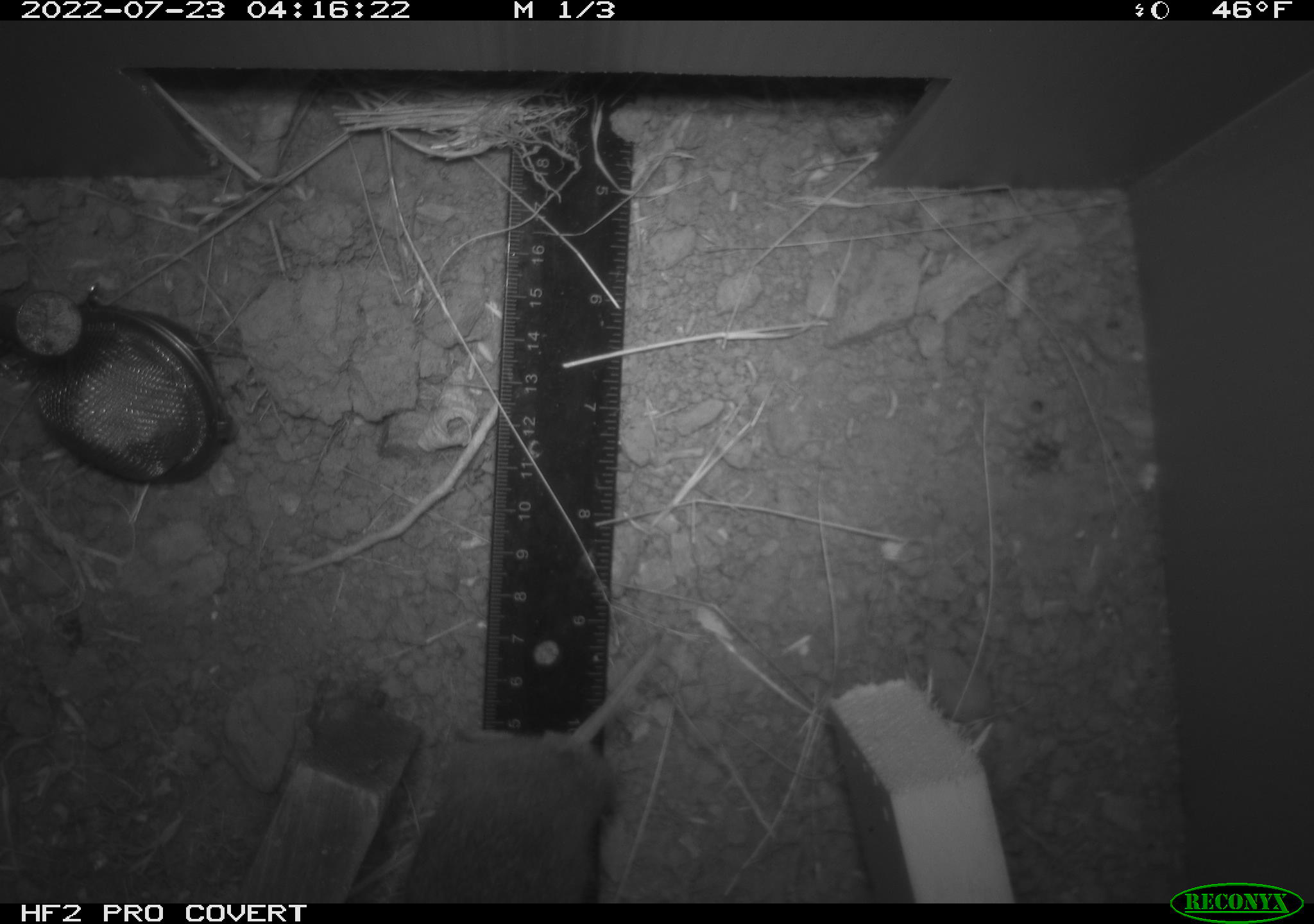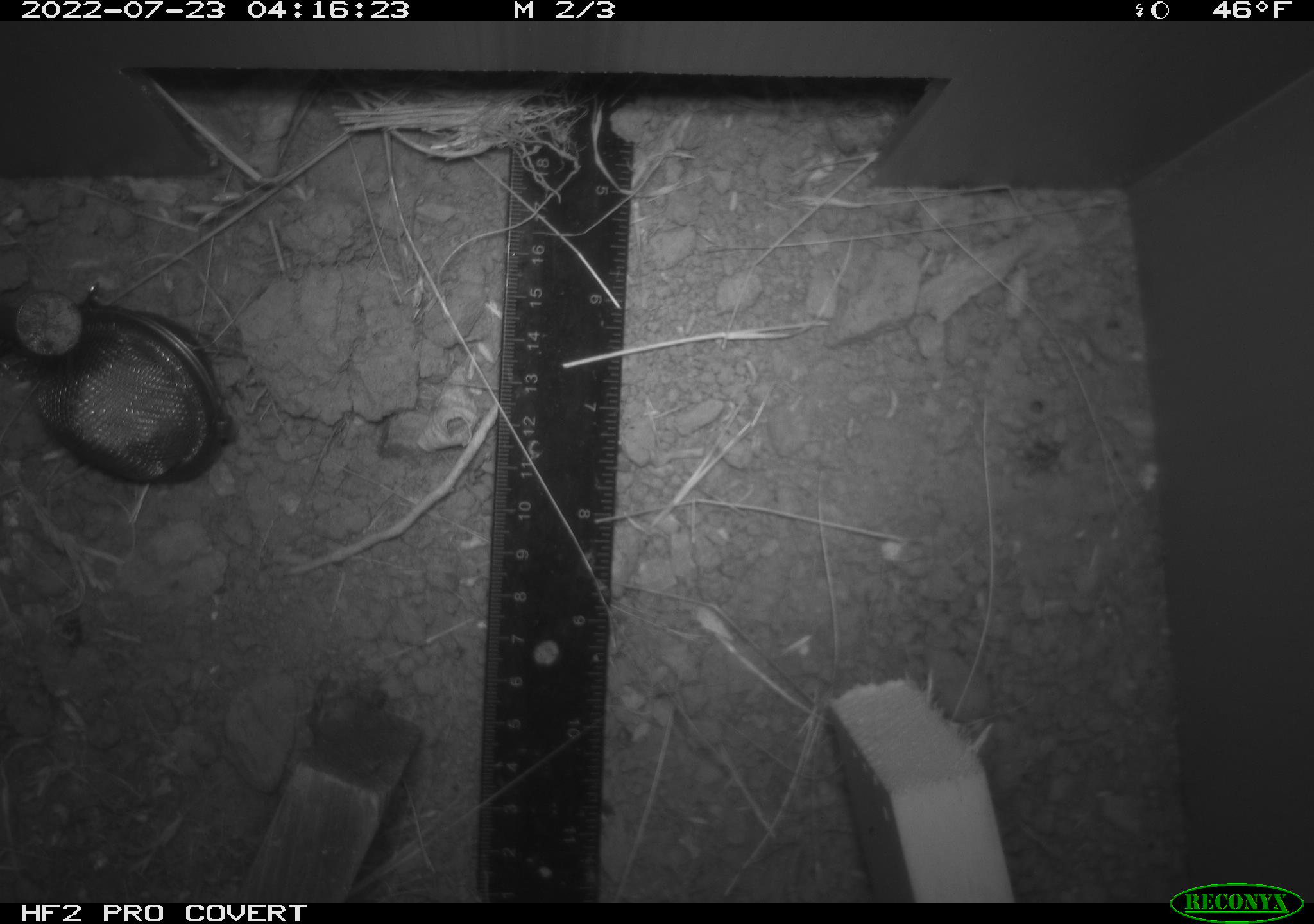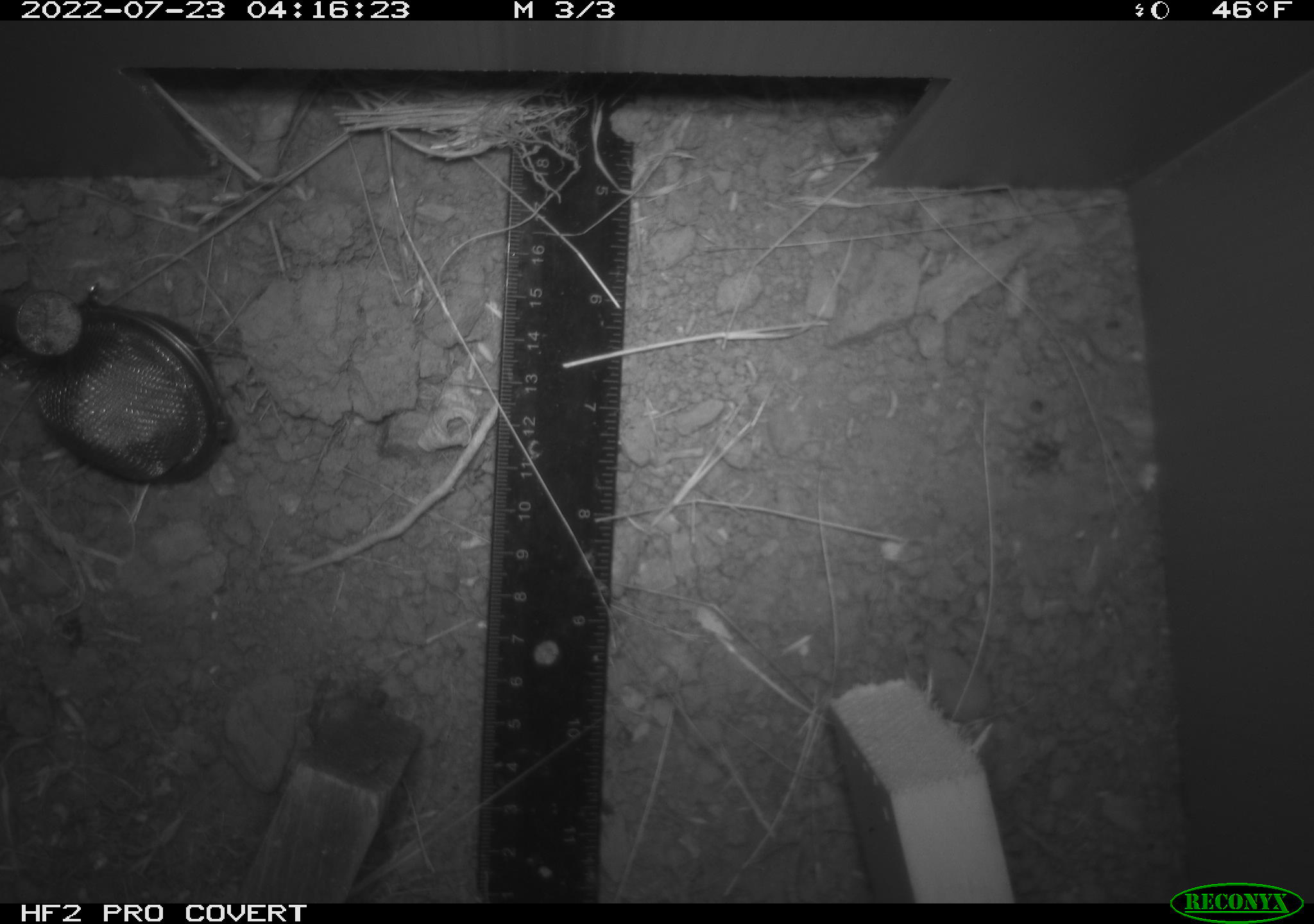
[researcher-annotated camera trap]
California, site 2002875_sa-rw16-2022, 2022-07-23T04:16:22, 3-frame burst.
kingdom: Animalia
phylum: Chordata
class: Mammalia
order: Rodentia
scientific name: Rodentia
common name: mouse species